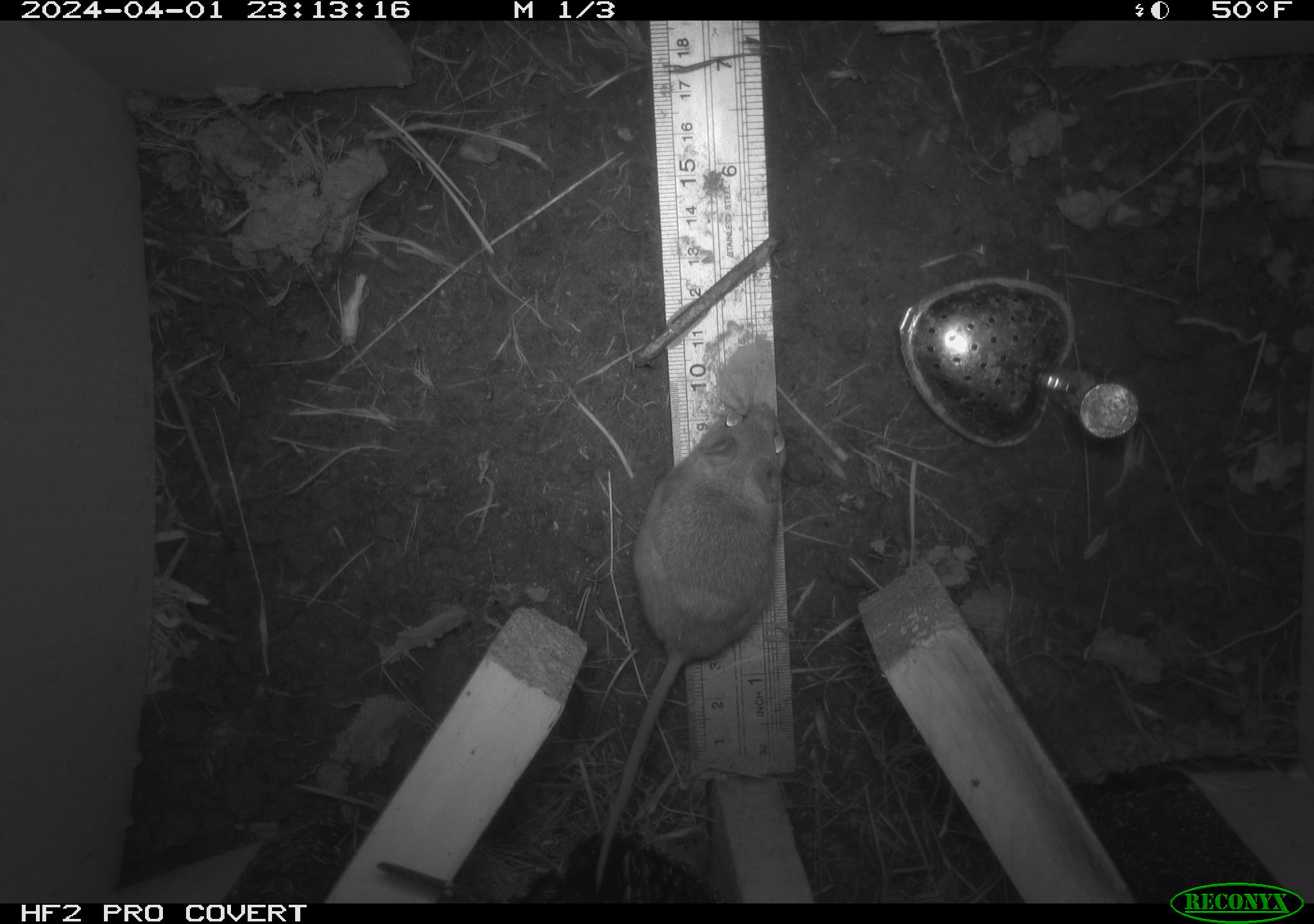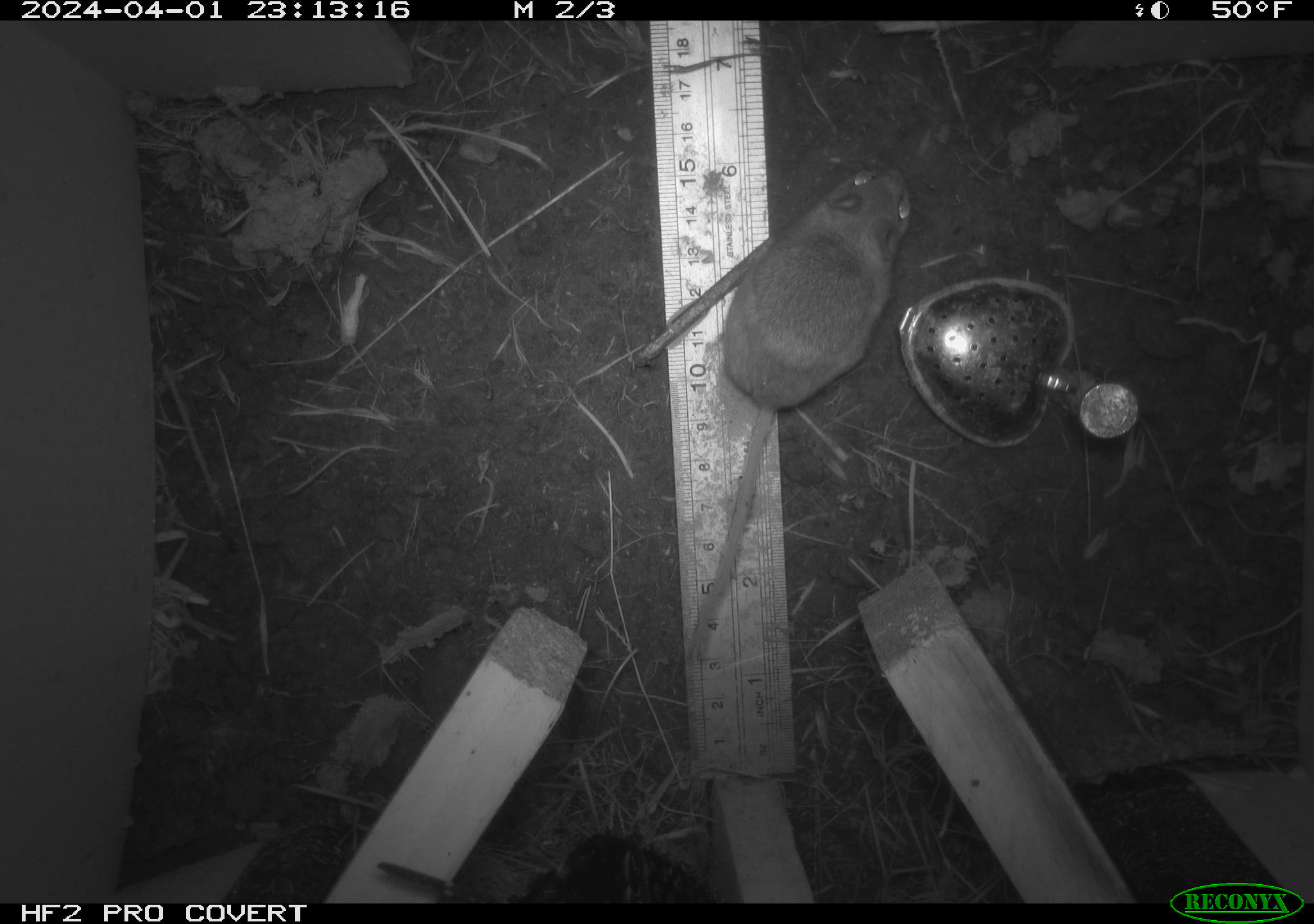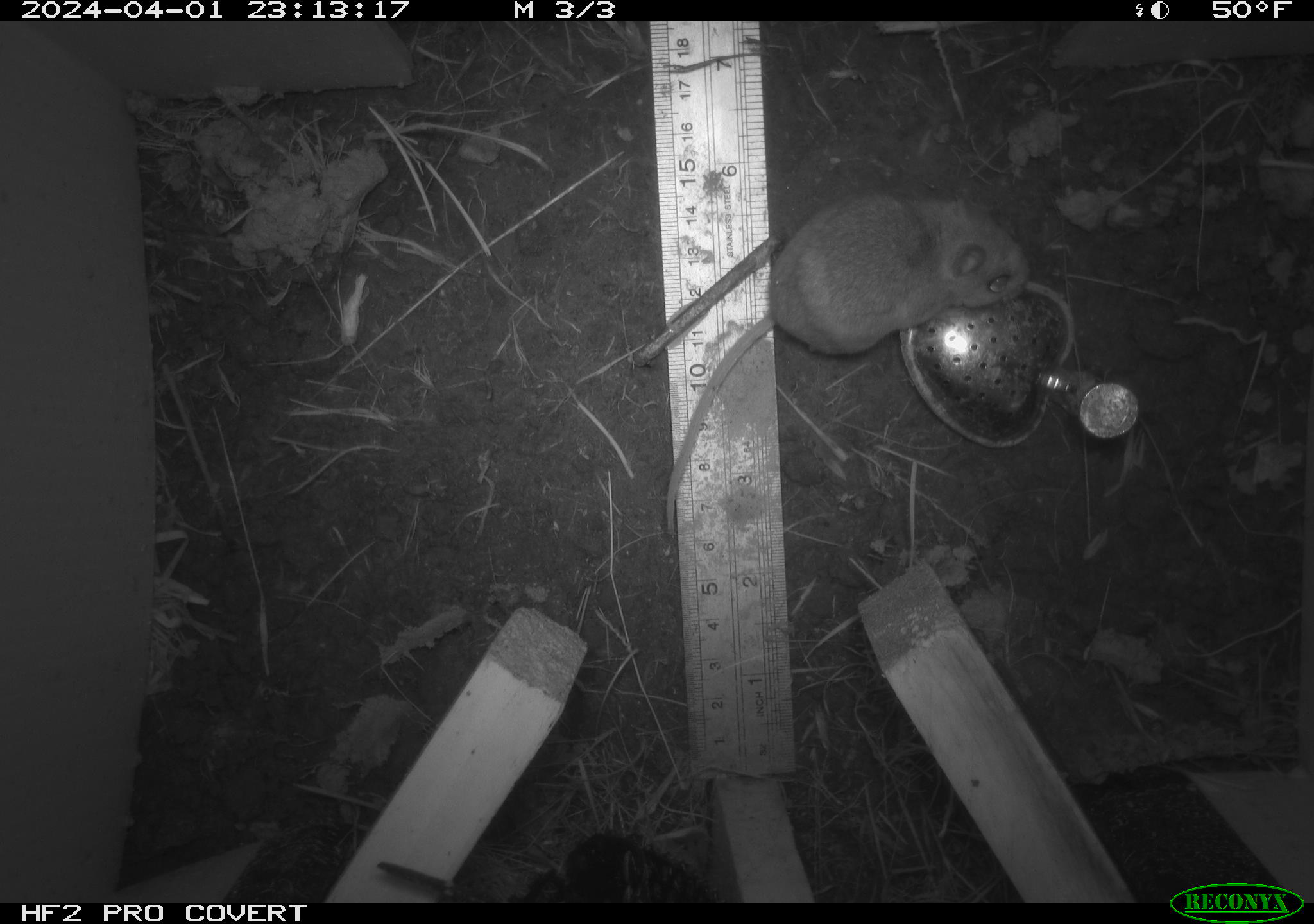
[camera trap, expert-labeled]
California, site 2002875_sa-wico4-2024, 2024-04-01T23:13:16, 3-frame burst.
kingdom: Animalia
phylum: Chordata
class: Mammalia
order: Rodentia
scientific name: Rodentia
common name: rodent